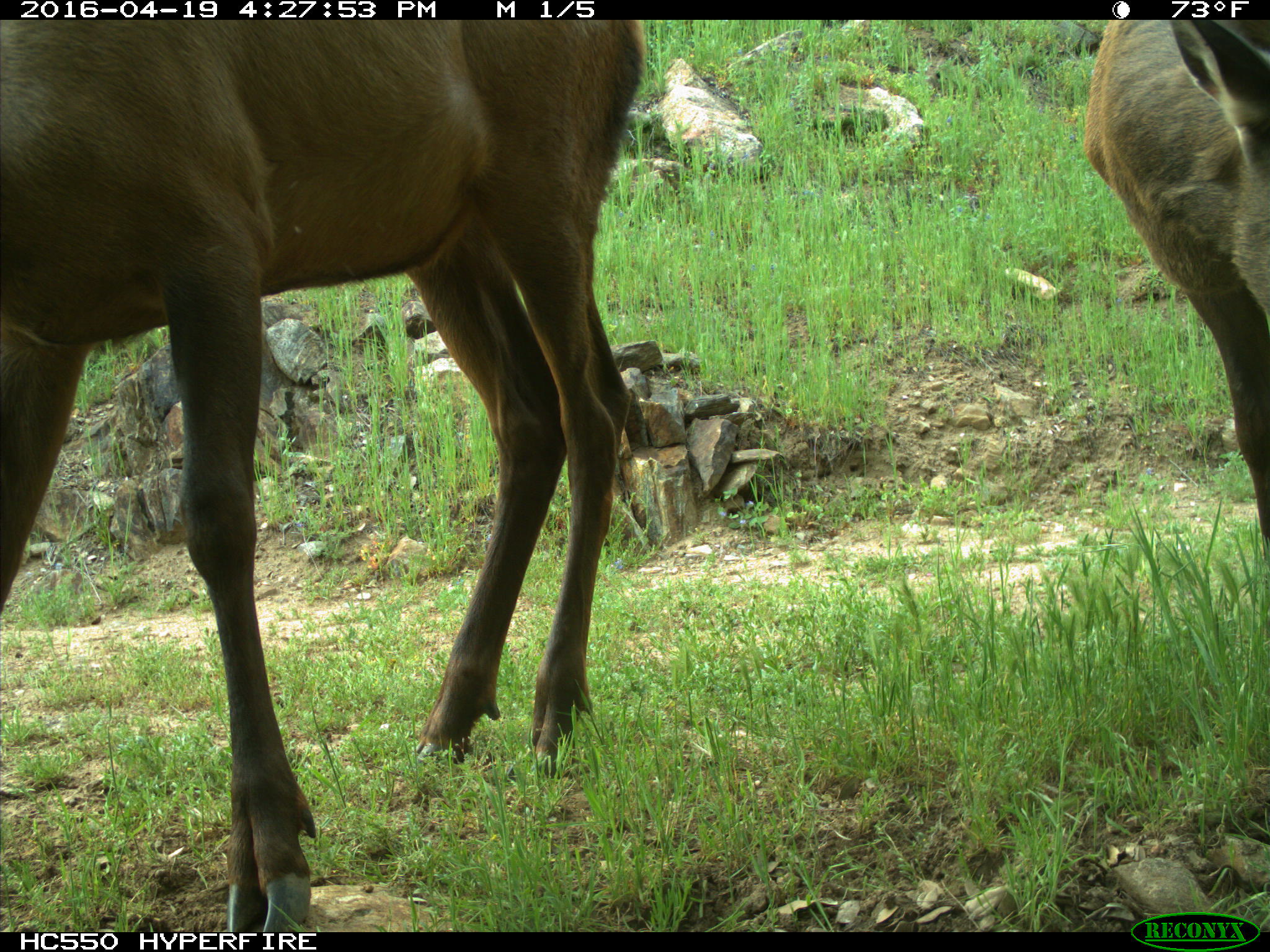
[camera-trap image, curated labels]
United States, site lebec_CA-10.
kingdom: Animalia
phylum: Chordata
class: Mammalia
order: Artiodactyla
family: Cervidae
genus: Cervus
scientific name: Cervus canadensis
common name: elk